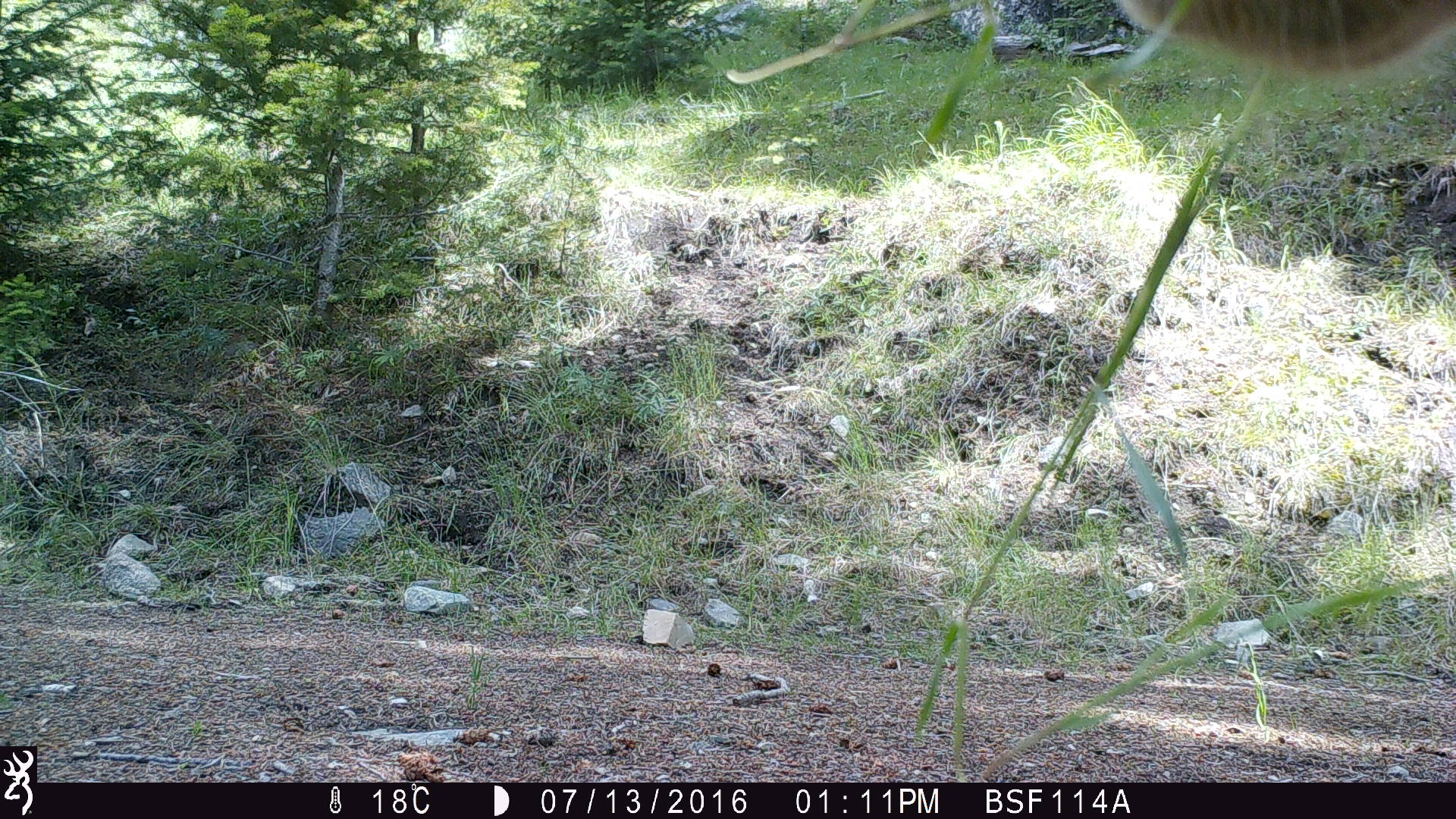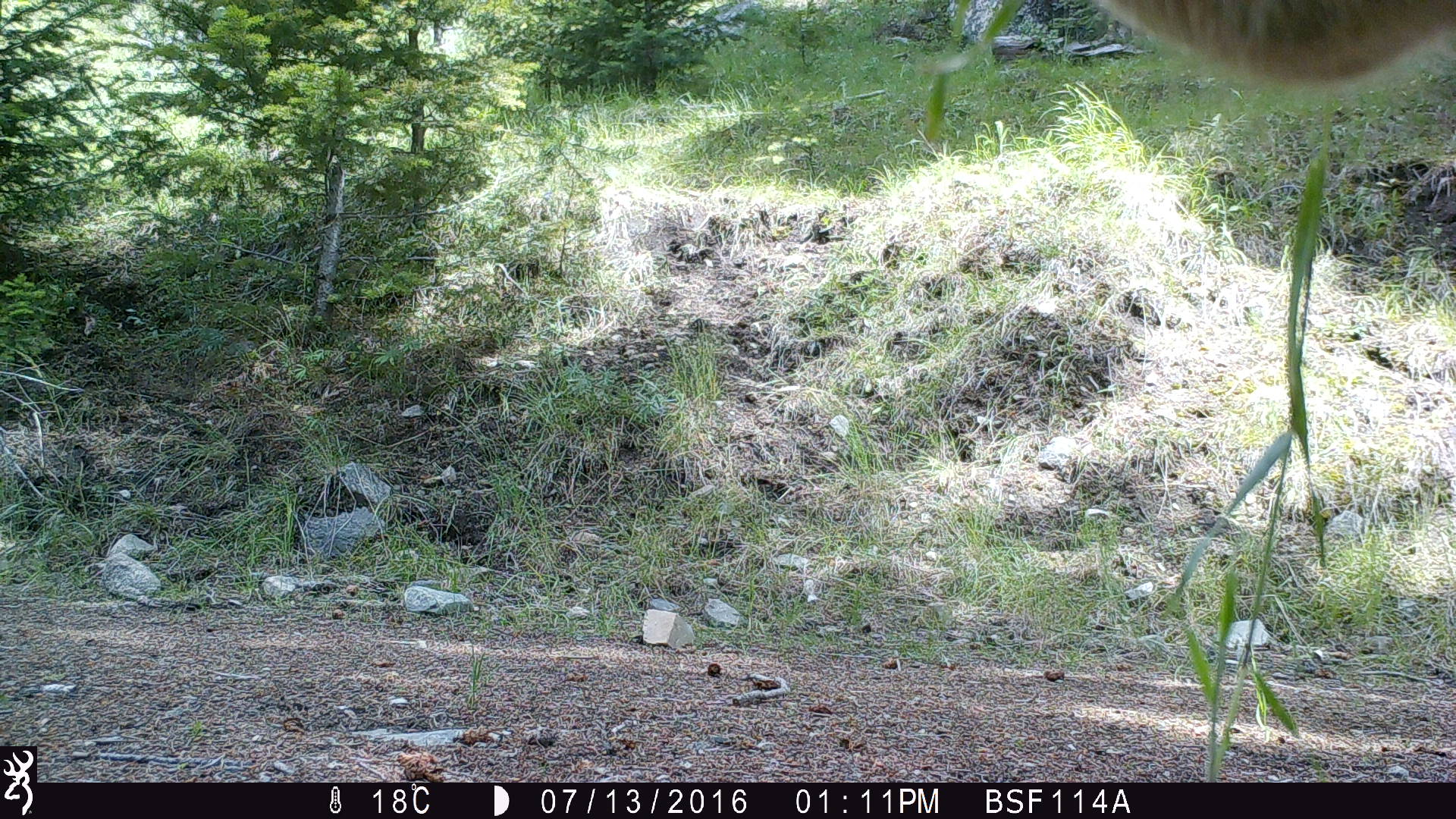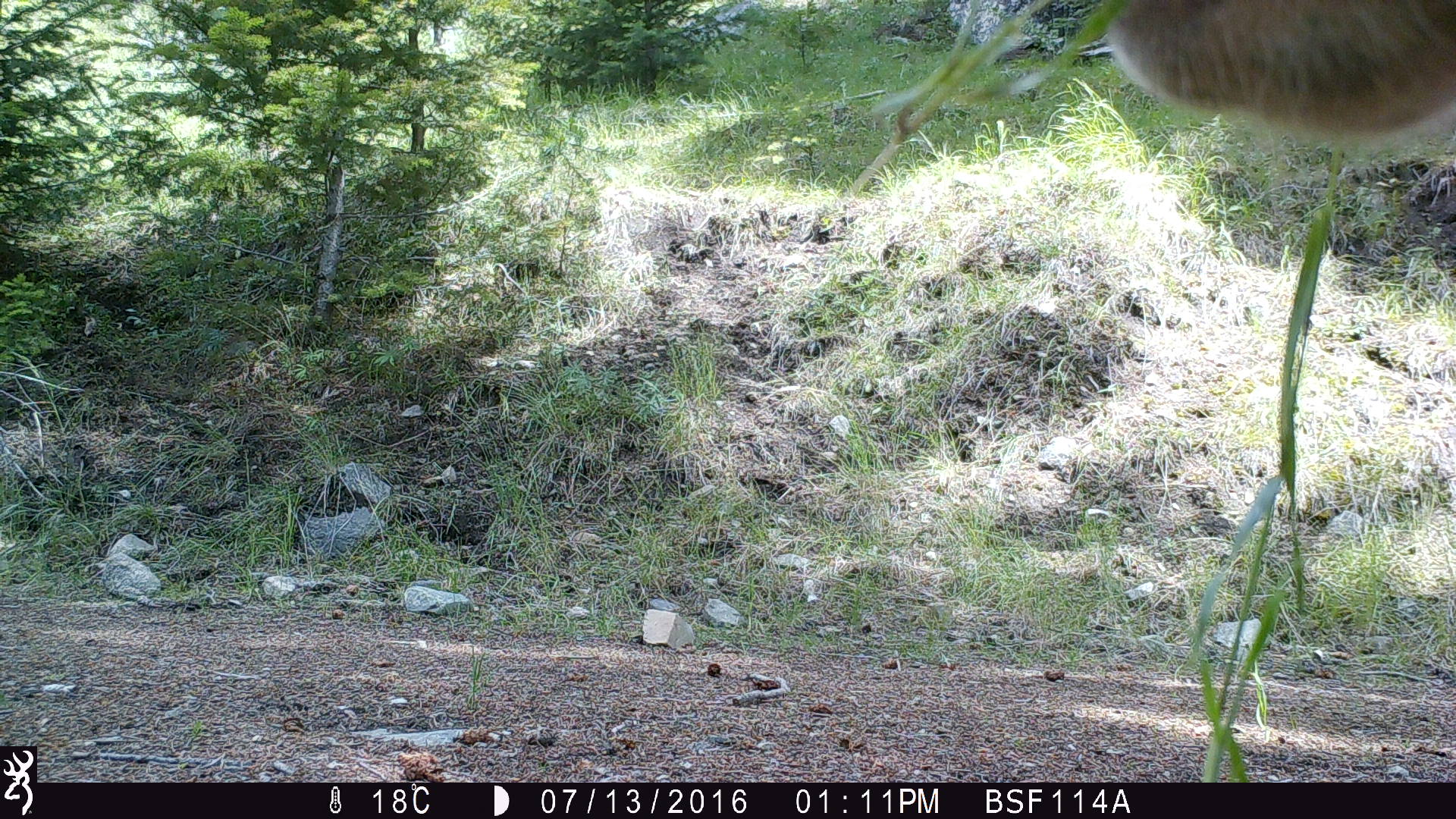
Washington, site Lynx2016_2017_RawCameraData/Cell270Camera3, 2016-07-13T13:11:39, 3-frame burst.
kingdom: Animalia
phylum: Chordata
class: Mammalia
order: Artiodactyla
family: Bovidae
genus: Bos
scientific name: Bos taurus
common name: domestic cattle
Domestic cattle (Bos taurus). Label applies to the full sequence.